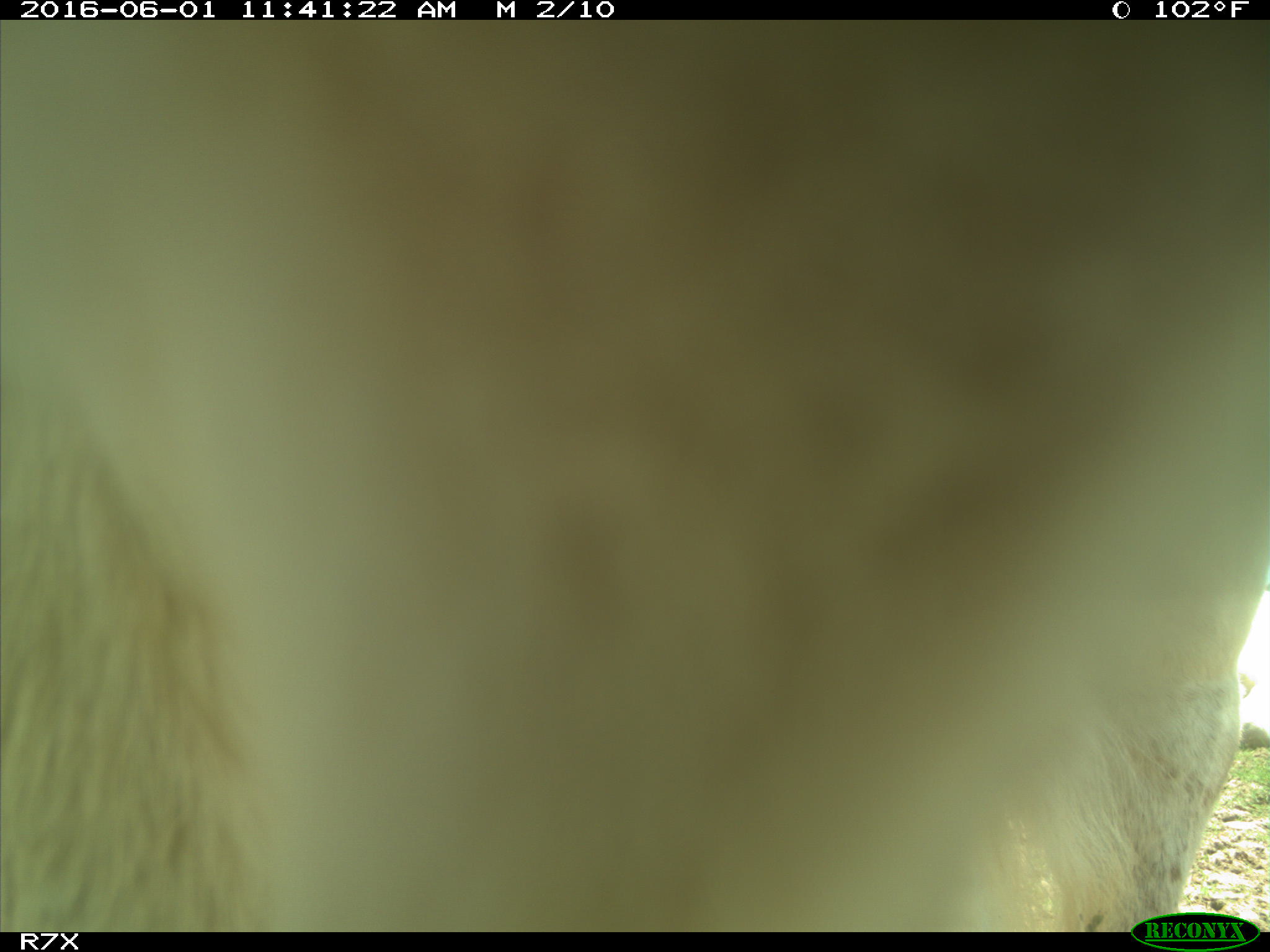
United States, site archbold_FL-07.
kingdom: Animalia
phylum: Chordata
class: Mammalia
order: Artiodactyla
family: Bovidae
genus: Bos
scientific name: Bos taurus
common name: domestic cow